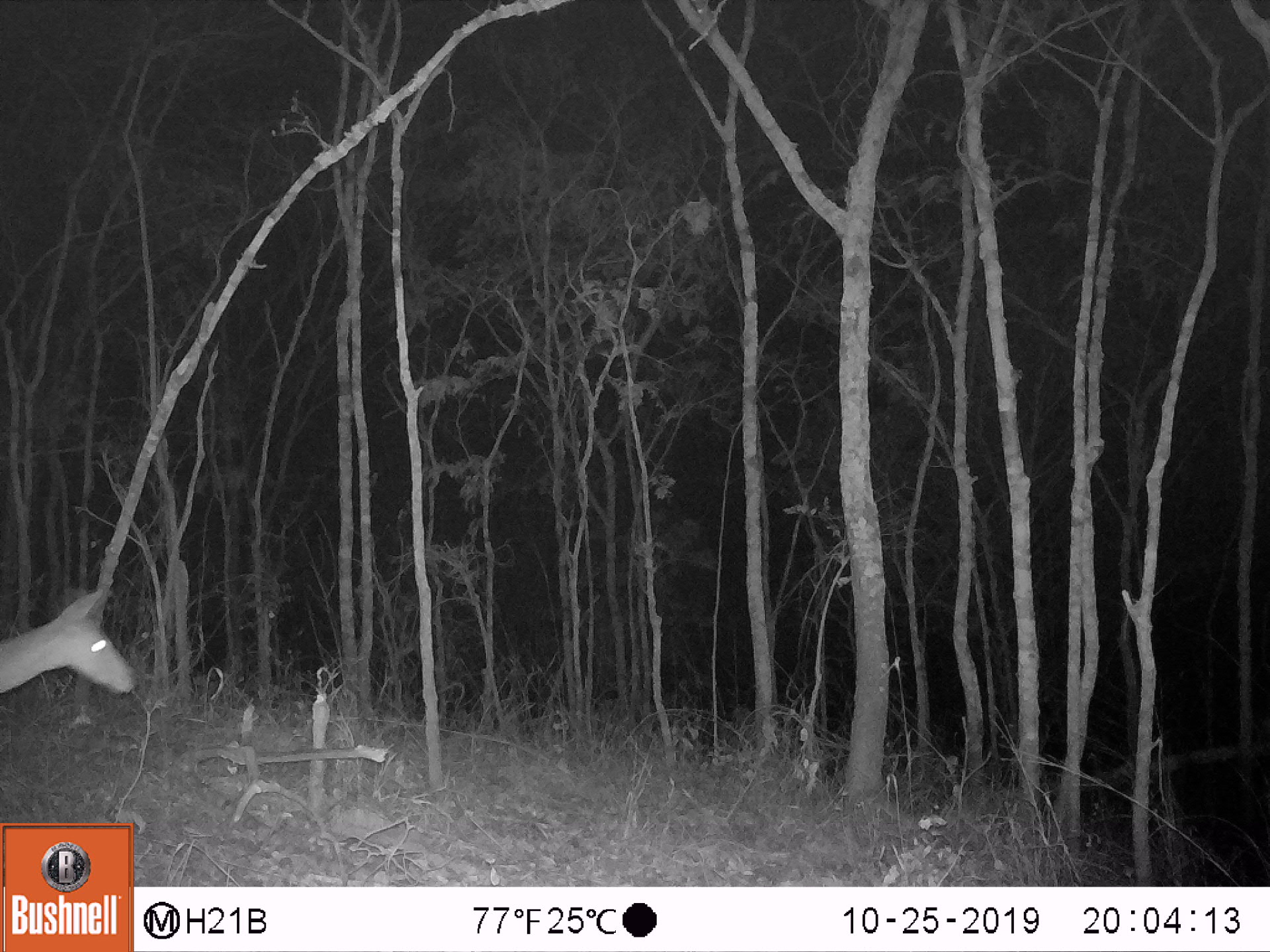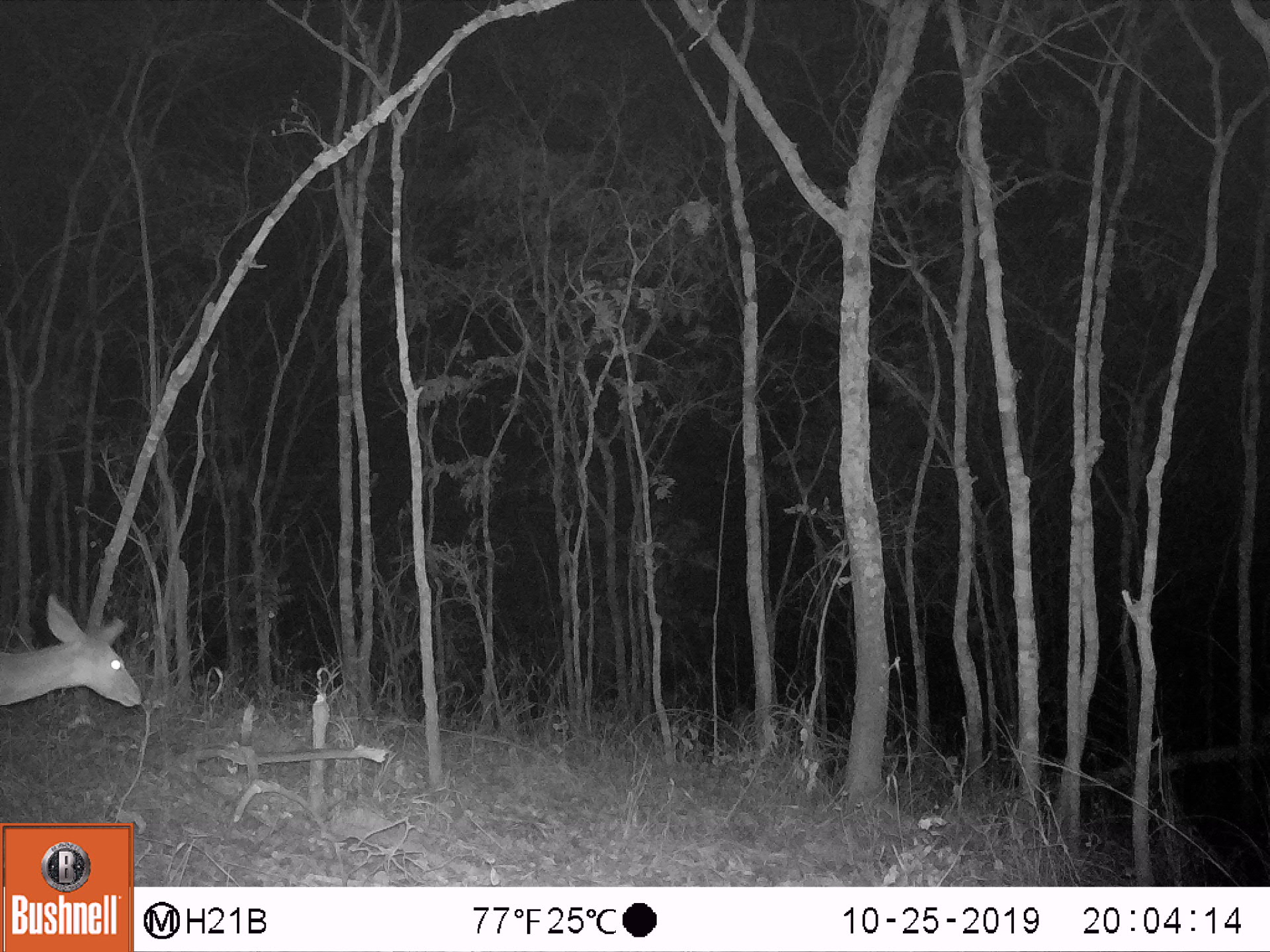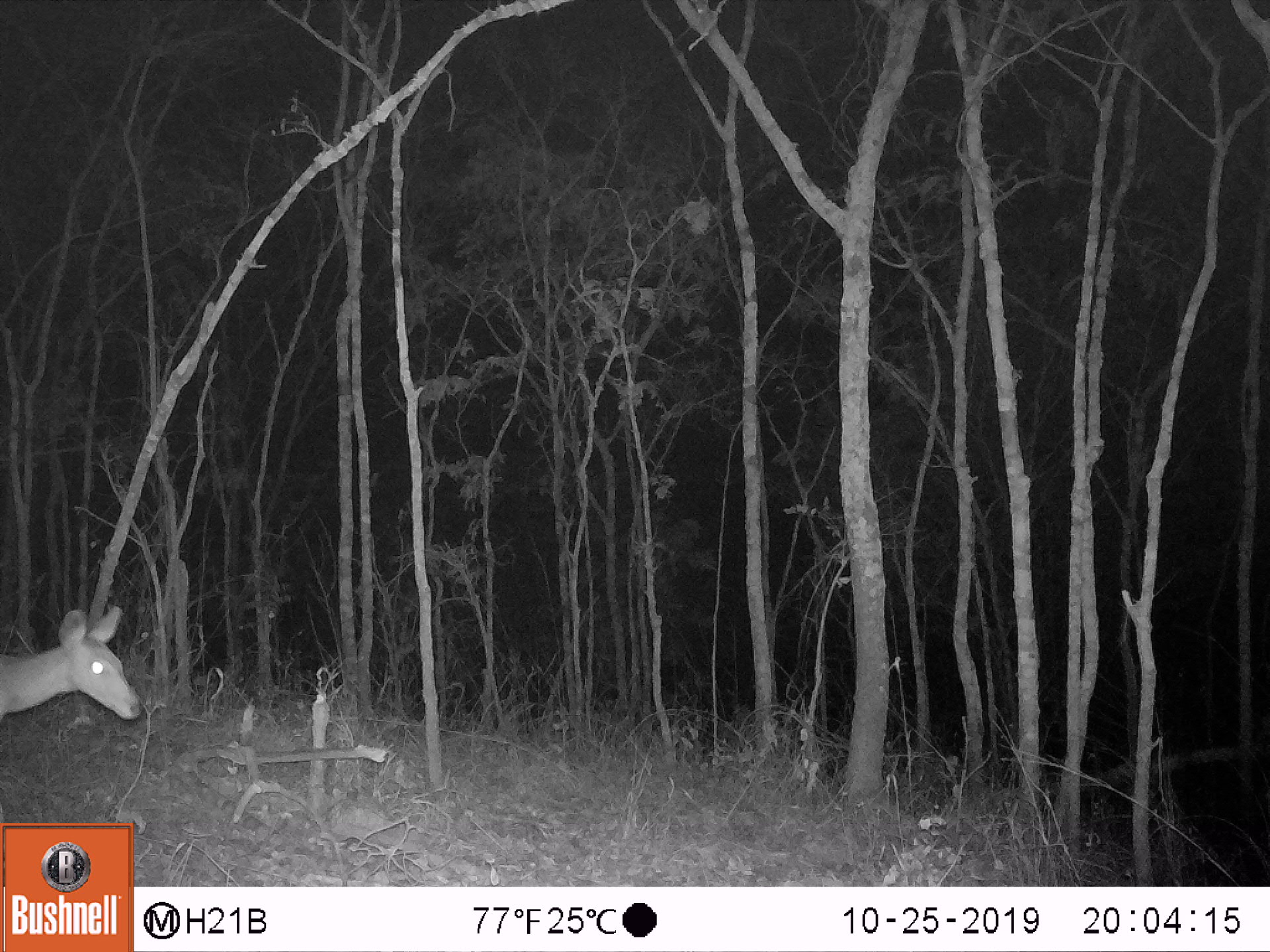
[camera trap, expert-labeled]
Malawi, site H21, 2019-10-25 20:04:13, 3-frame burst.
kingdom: Animalia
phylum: Chordata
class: Mammalia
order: Artiodactyla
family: Bovidae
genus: Tragelaphus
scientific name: Tragelaphus sylvaticus sylvaticus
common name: cape bushbuck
Cape bushbuck (Tragelaphus sylvaticus sylvaticus), count 1.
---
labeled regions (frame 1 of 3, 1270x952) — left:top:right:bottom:
cape bushbuck: 3:582:140:713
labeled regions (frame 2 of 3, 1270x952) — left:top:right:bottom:
cape bushbuck: 0:585:135:715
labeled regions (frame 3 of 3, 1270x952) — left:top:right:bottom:
cape bushbuck: 0:597:140:727